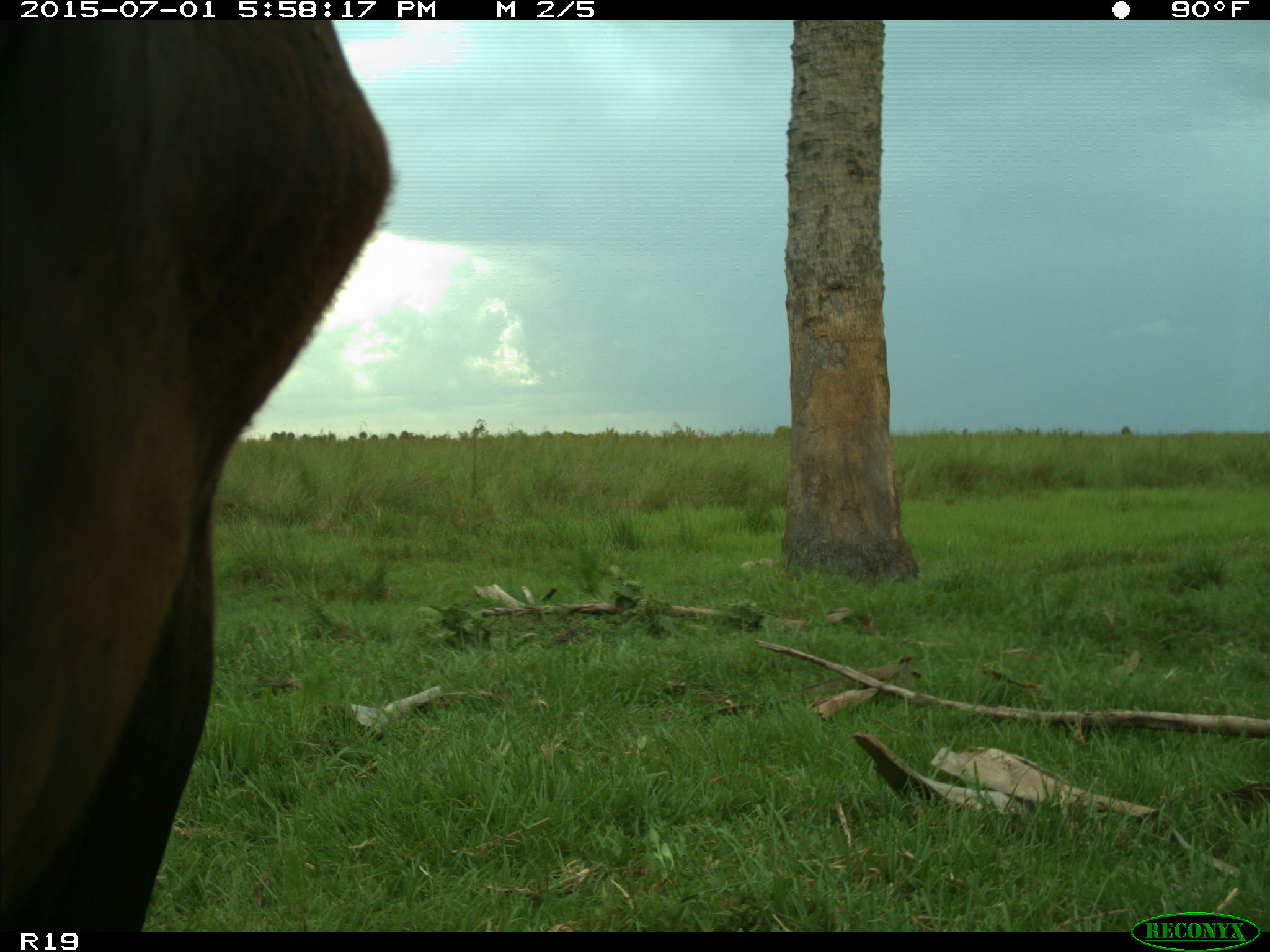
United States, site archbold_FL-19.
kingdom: Animalia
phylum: Chordata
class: Mammalia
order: Artiodactyla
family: Bovidae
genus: Bos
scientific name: Bos taurus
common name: domestic cow